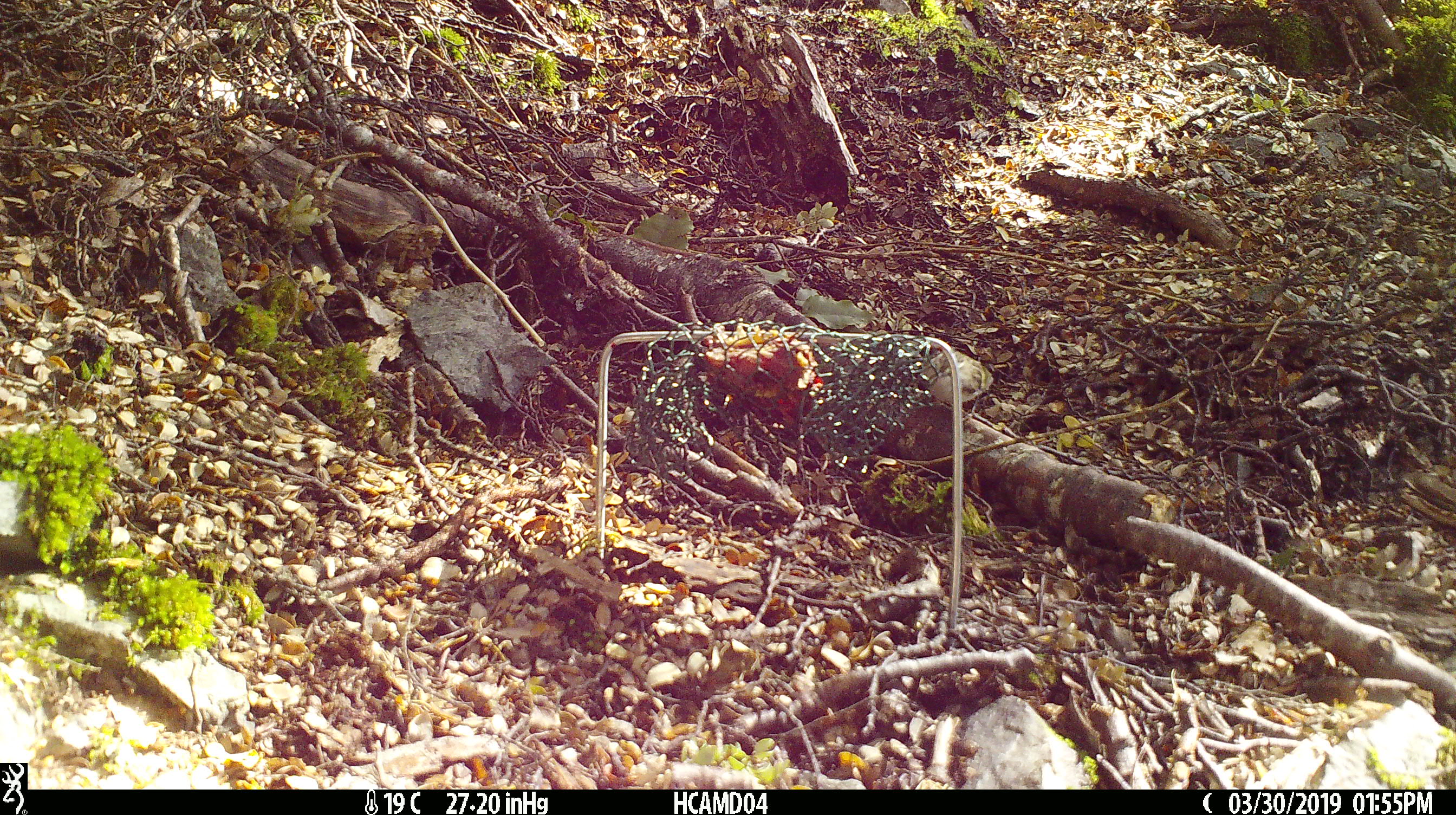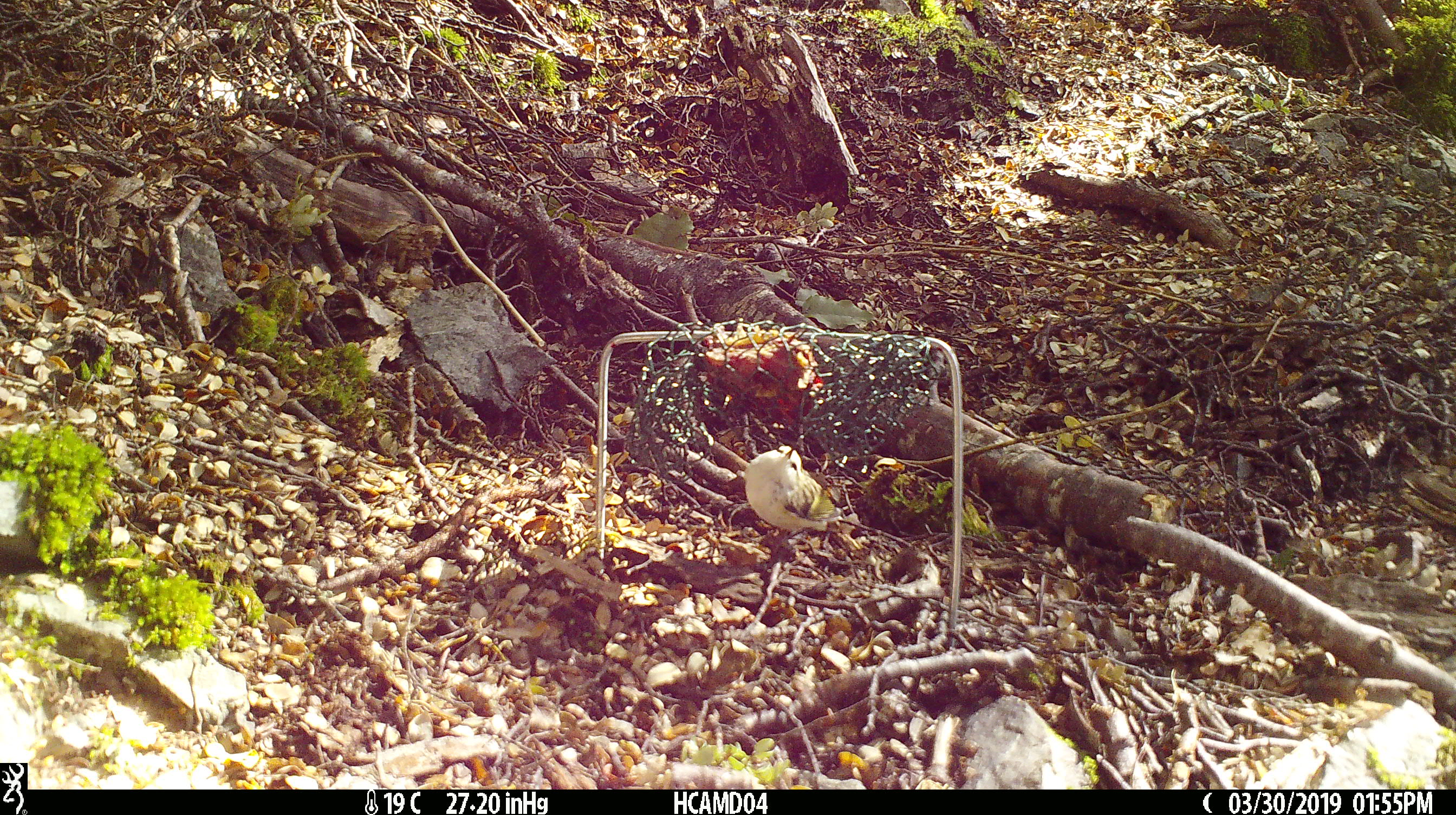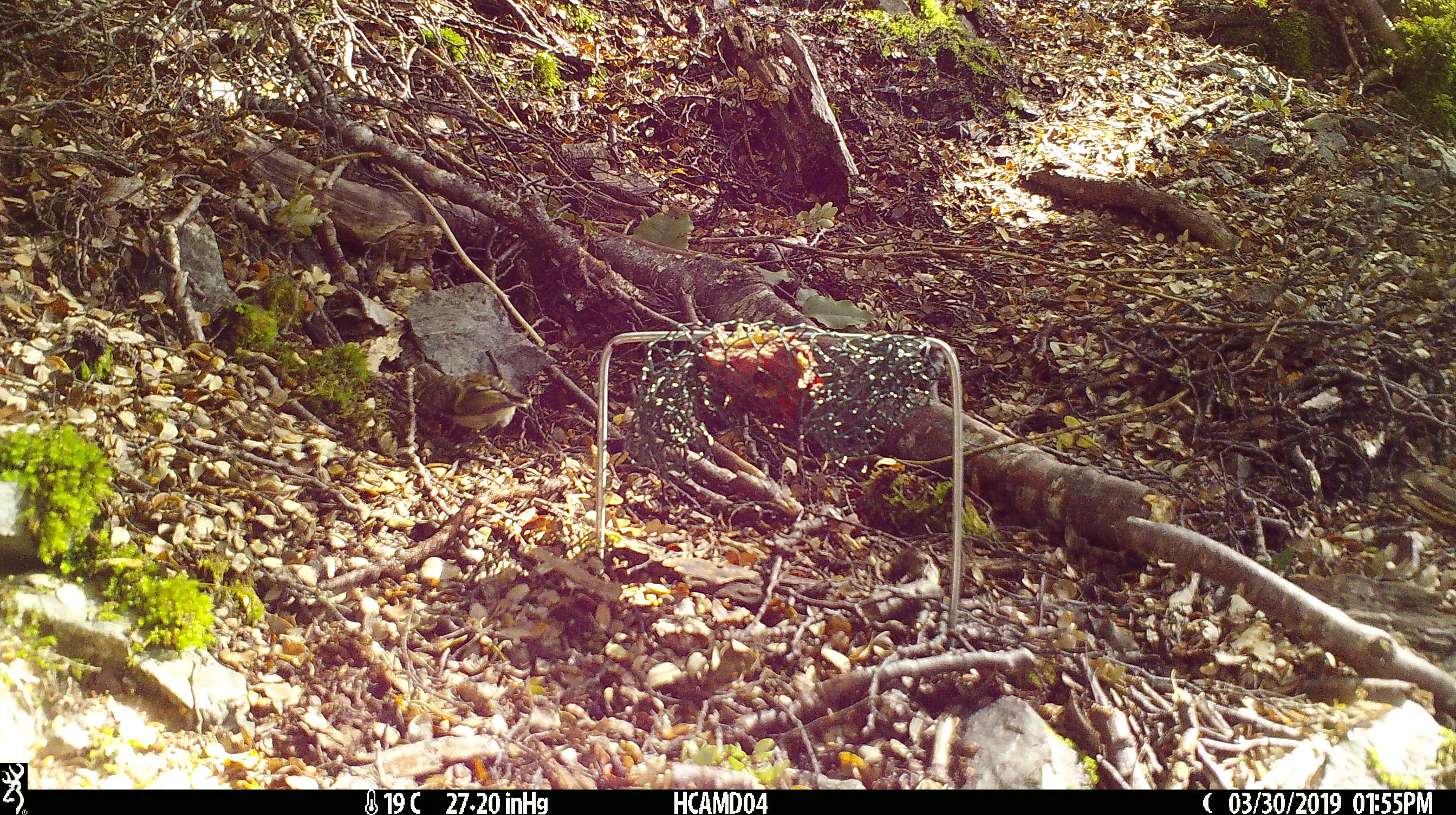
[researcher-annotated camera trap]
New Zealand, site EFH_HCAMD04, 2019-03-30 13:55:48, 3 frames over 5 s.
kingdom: Animalia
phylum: Chordata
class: Aves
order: Passeriformes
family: Acanthisittidae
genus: Acanthisitta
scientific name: Acanthisitta chloris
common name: rifleman